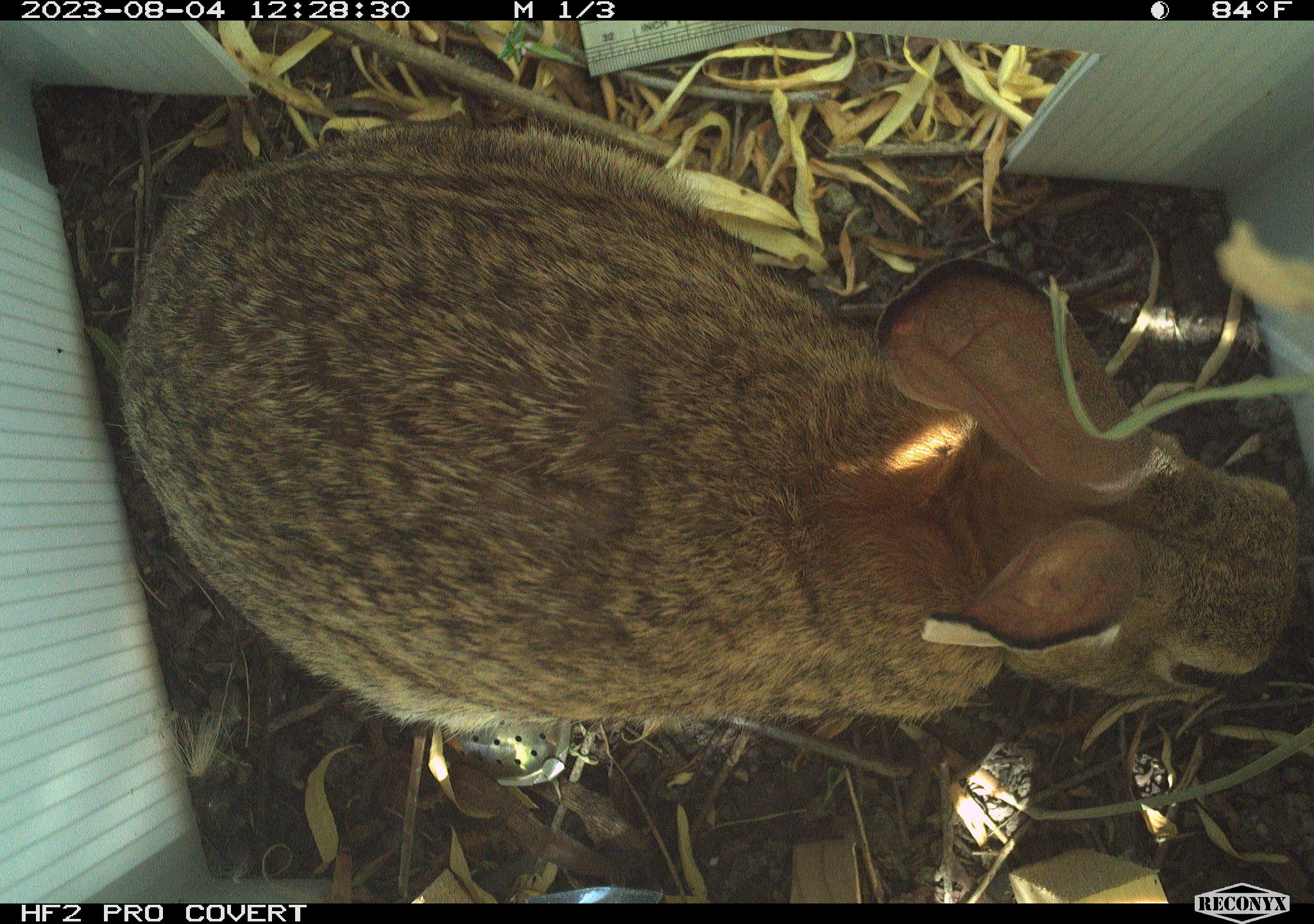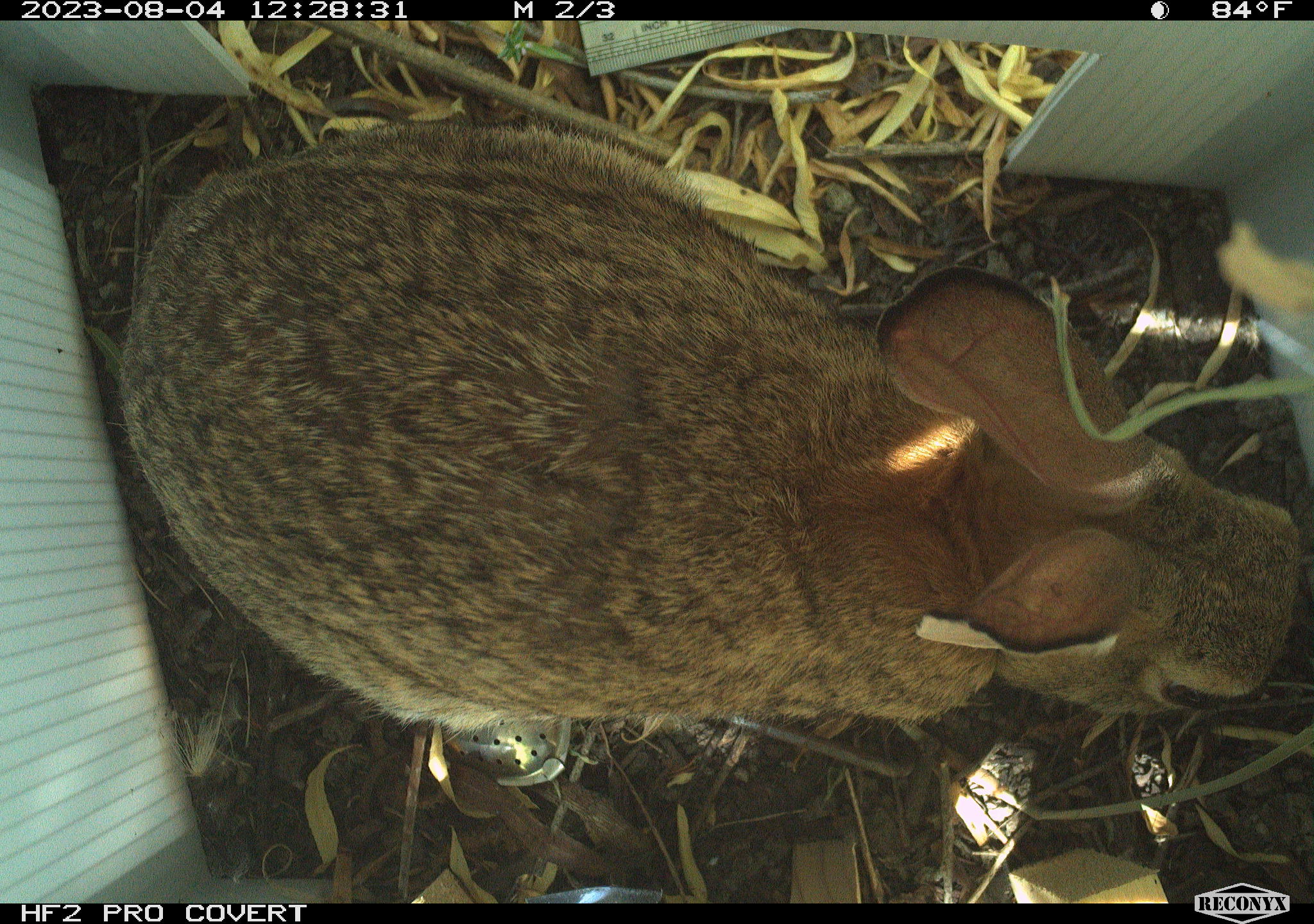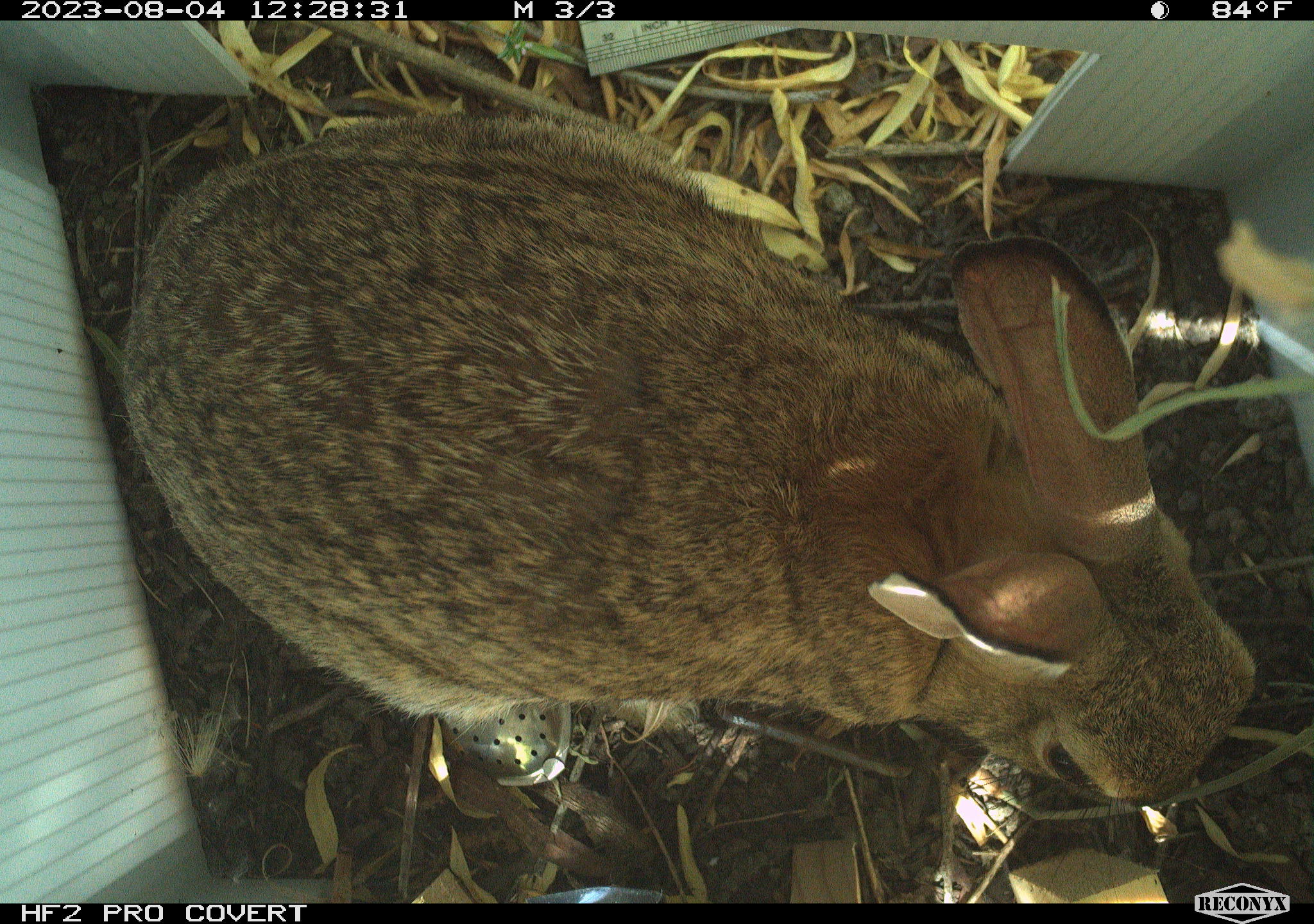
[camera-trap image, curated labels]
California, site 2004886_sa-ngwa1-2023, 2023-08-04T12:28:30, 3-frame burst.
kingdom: Animalia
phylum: Chordata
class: Mammalia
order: Lagomorpha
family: Leporidae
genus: Sylvilagus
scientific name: Sylvilagus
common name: cottontail rabbits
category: sylvilagus species